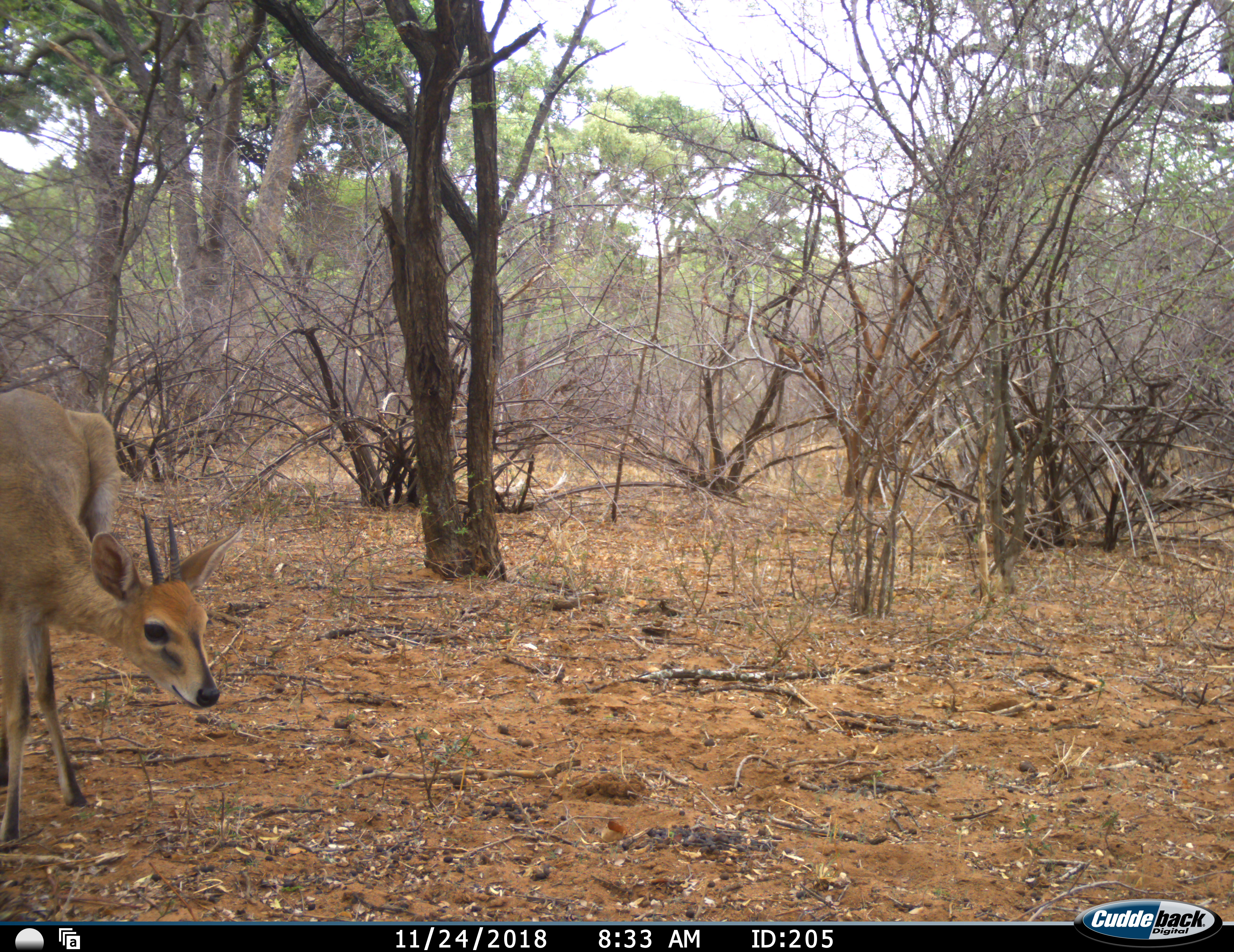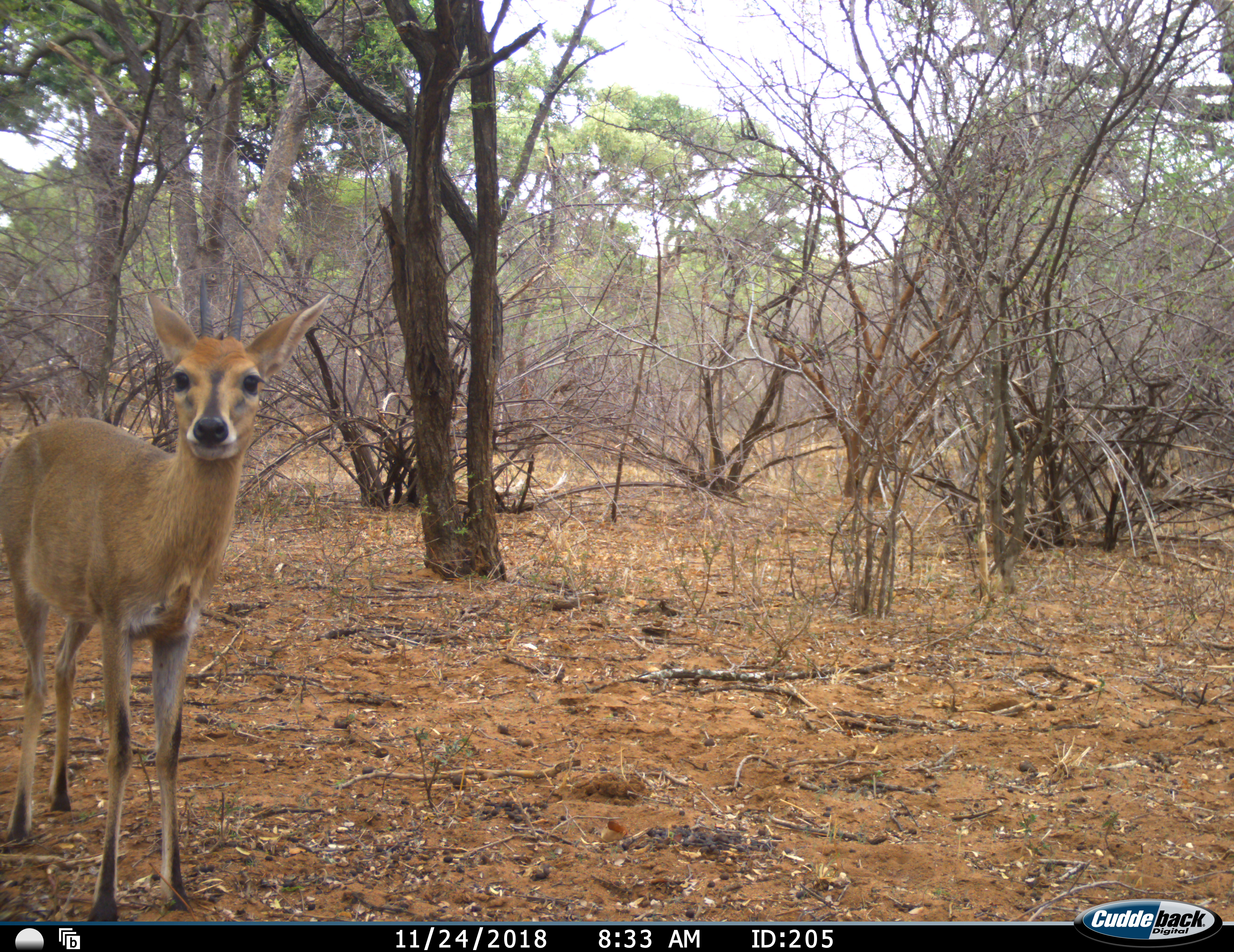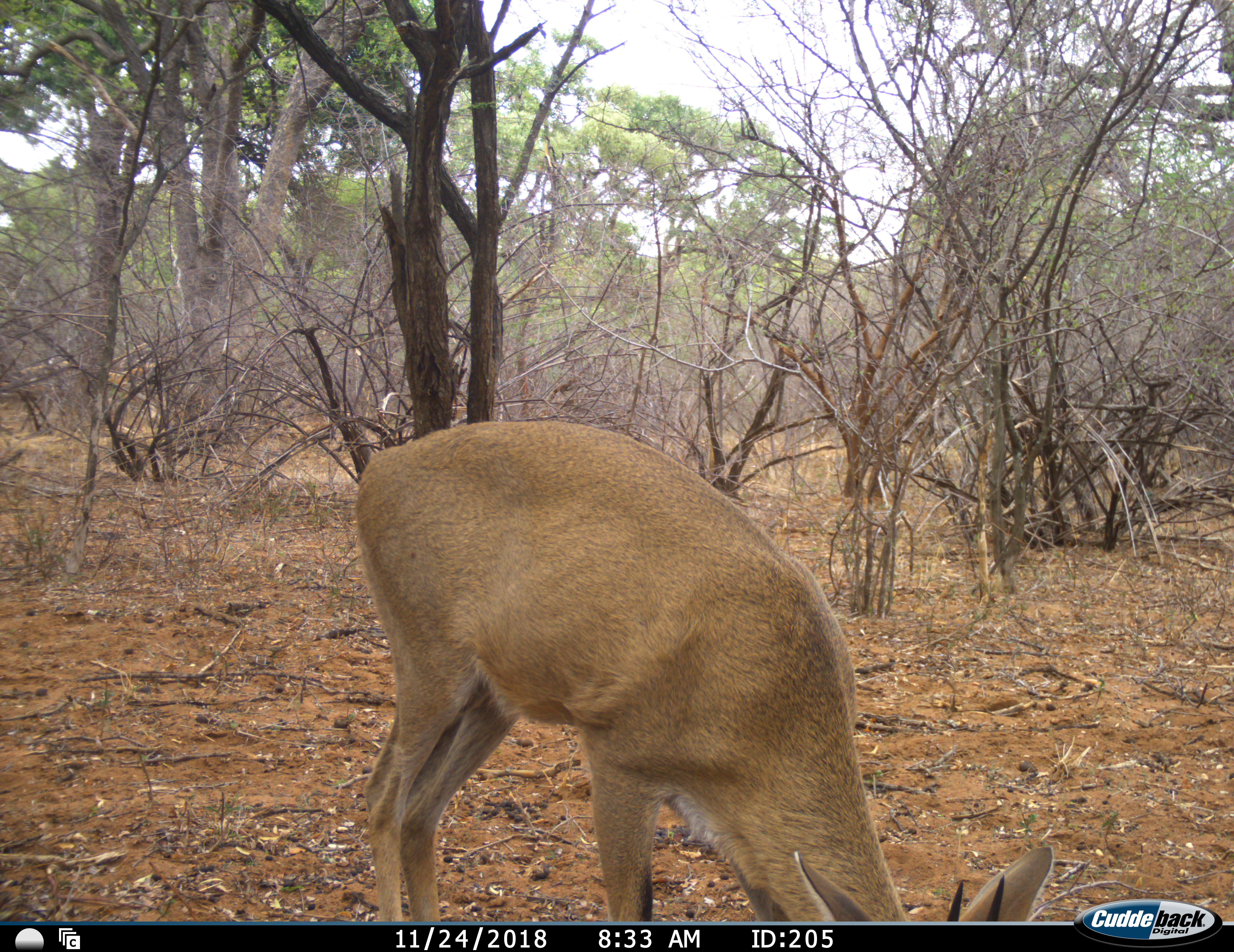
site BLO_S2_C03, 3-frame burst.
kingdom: Animalia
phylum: Chordata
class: Mammalia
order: Artiodactyla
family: Bovidae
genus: Sylvicapra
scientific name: Sylvicapra grimmia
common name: common duiker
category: duikercommongrey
Duikercommongrey (common duiker) (Sylvicapra grimmia), count 1. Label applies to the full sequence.